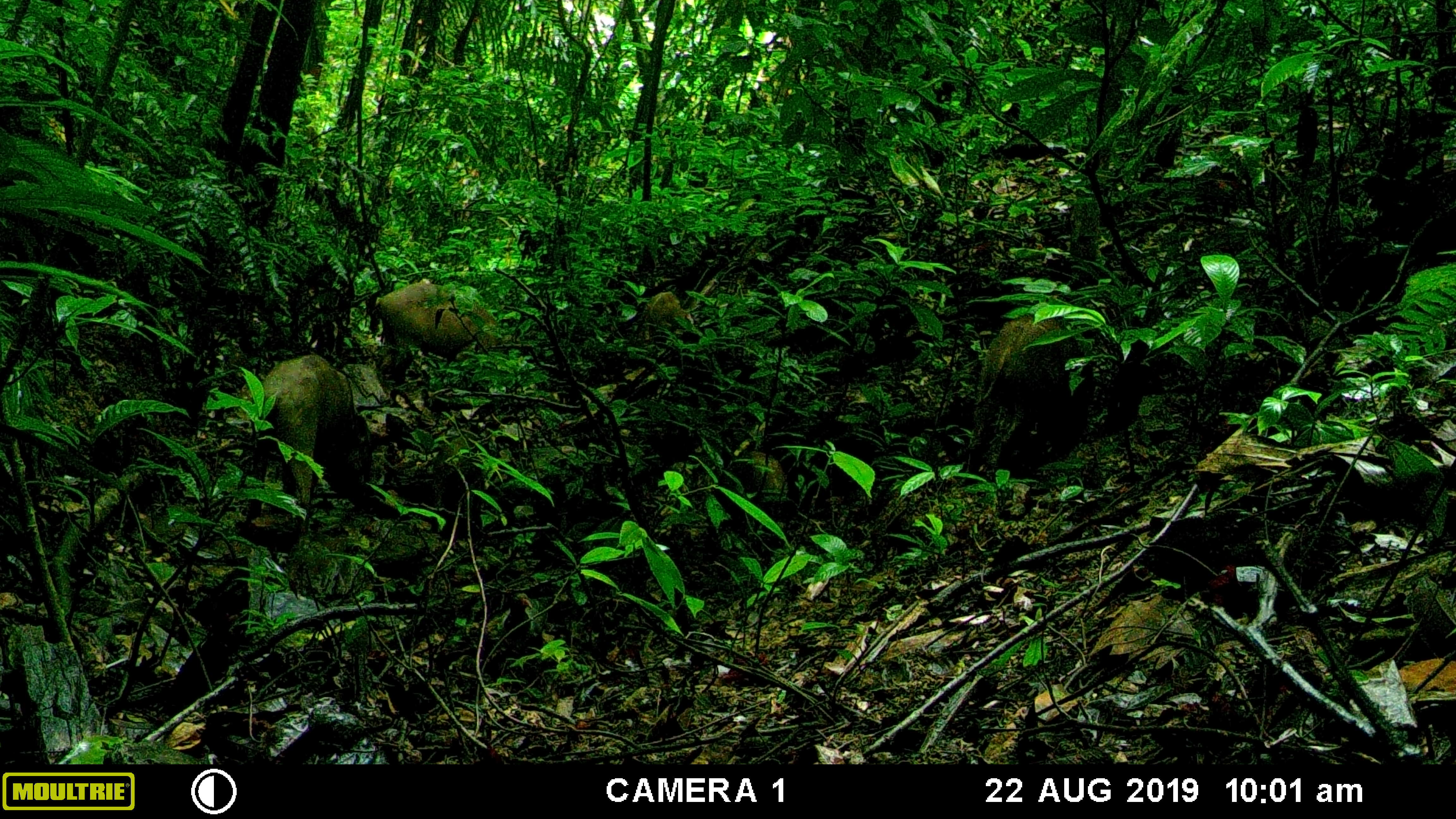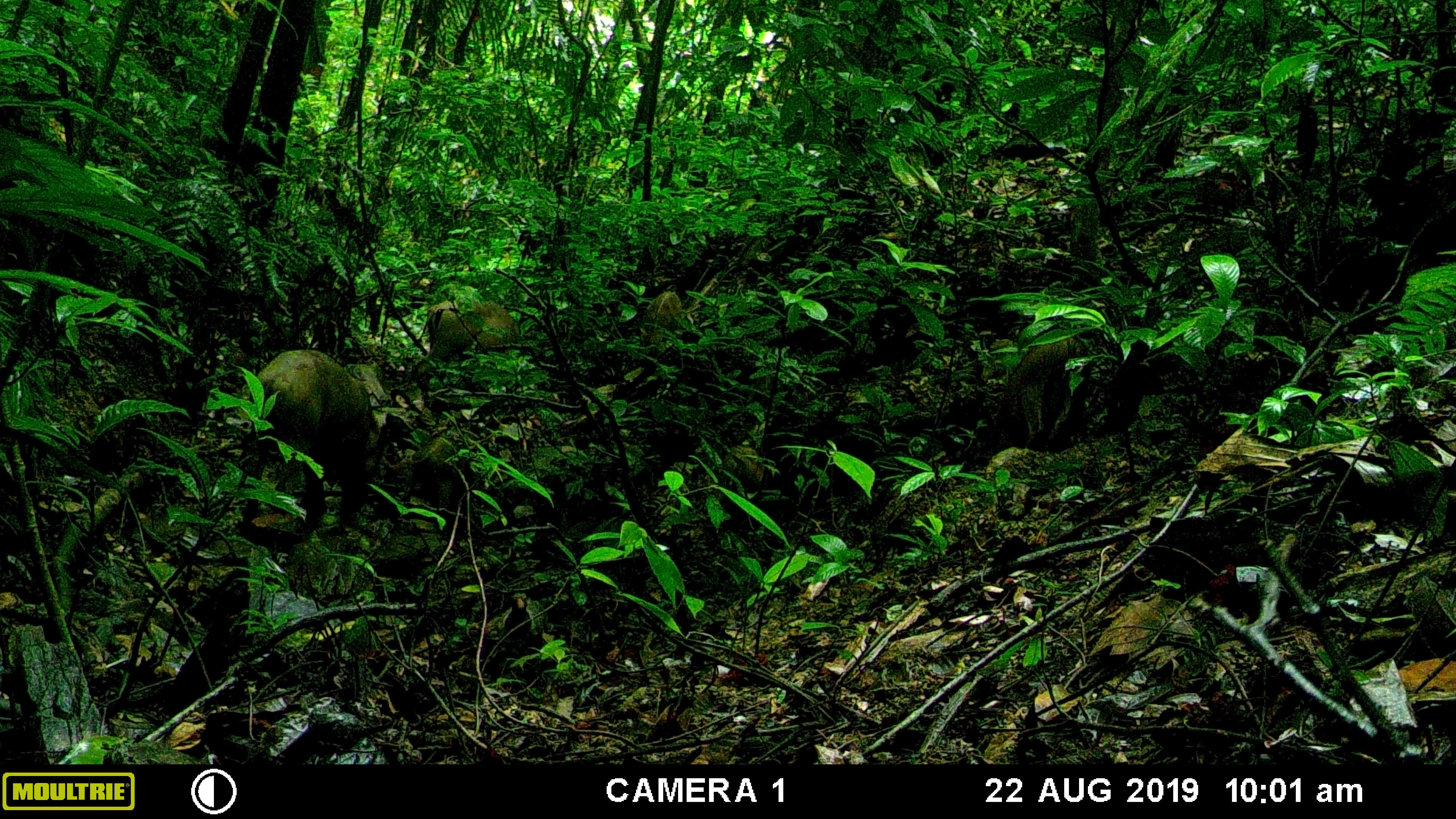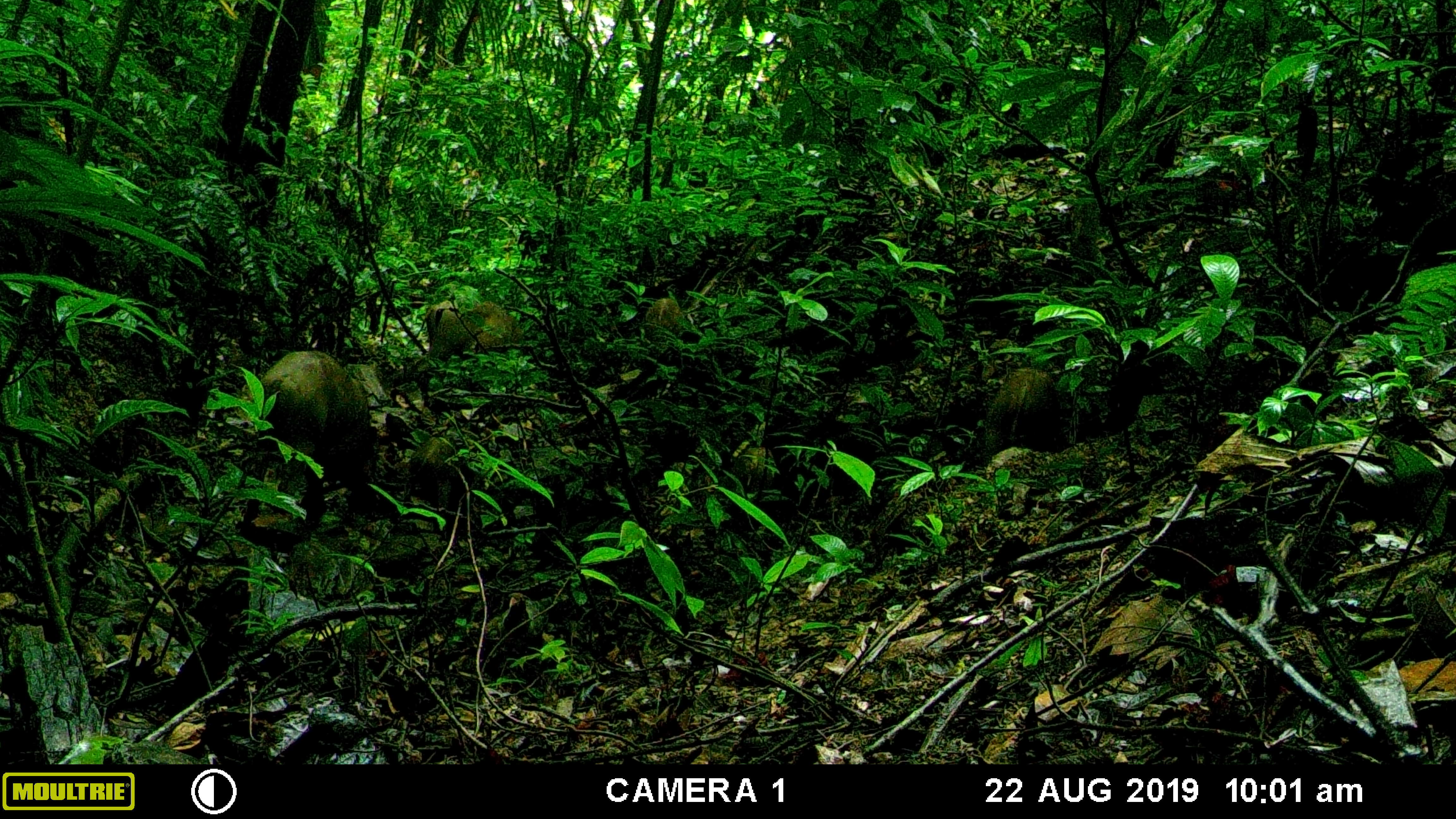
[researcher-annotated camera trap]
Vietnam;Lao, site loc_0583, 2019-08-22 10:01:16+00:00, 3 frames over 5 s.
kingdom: Animalia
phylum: Chordata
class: Mammalia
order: Artiodactyla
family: Suidae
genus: Sus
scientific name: Sus scrofa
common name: eurasian wild pig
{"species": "eurasian wild pig (Sus scrofa)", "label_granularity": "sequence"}